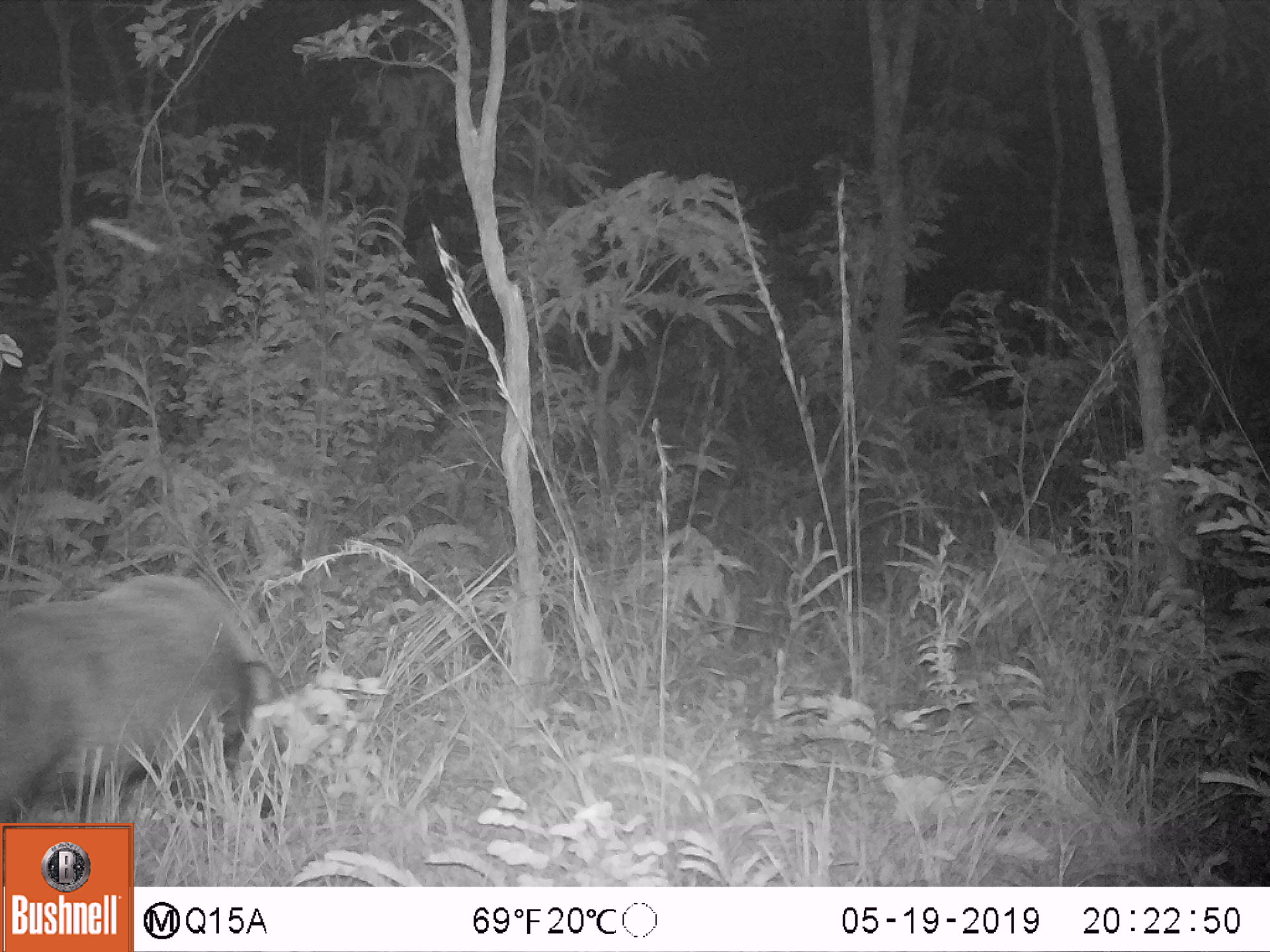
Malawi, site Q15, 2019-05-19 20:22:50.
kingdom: Animalia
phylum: Chordata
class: Mammalia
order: Artiodactyla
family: Suidae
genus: Potamochoerus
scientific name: Potamochoerus larvatus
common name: bushpig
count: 1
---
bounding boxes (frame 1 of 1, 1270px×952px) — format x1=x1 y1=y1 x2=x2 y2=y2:
bushpig: x1=4 y1=570 x2=276 y2=819